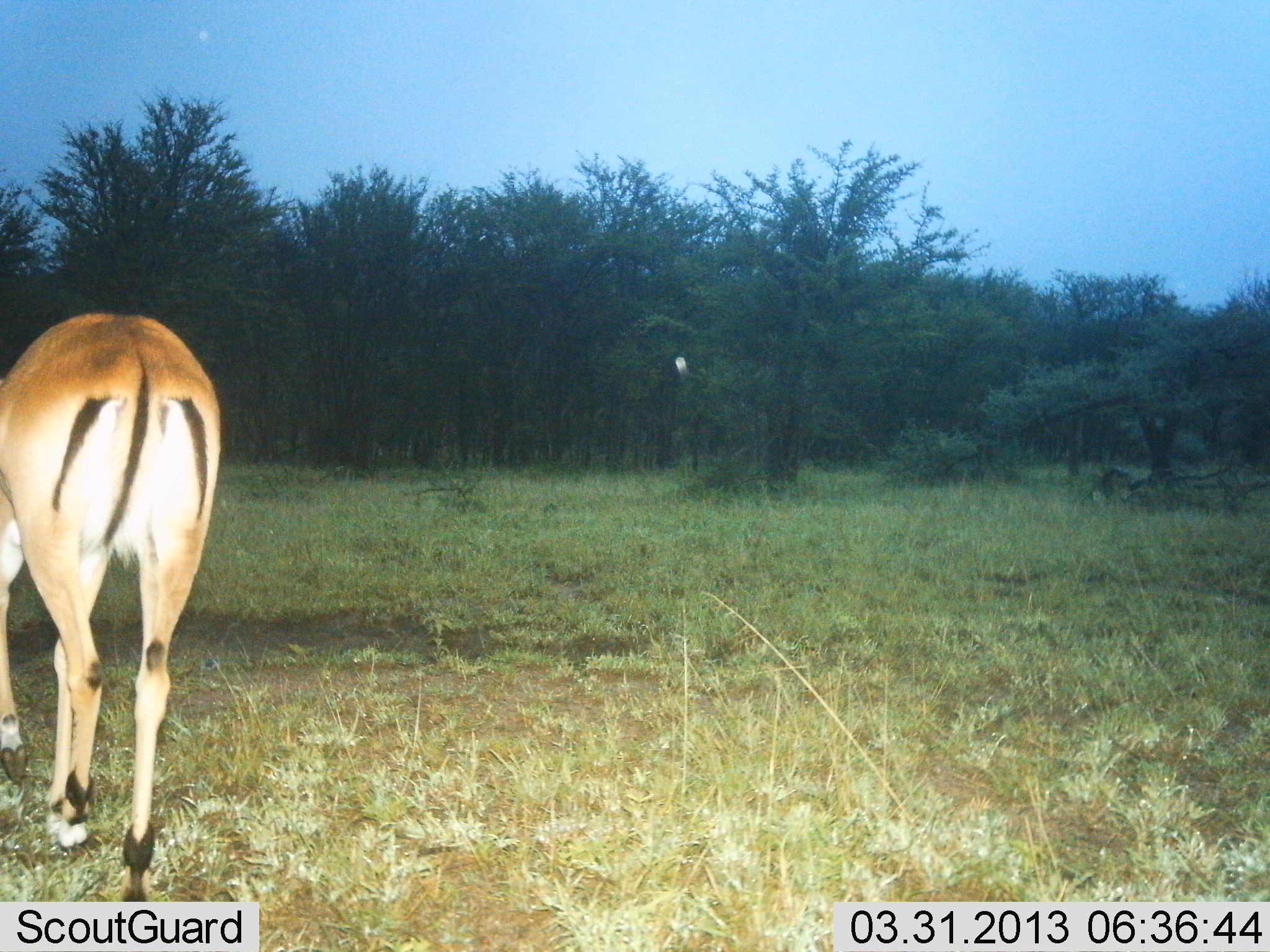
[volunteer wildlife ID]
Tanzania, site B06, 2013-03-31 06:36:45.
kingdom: Animalia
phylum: Chordata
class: Mammalia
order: Artiodactyla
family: Bovidae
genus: Aepyceros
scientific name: Aepyceros melampus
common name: impala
Impala (Aepyceros melampus), count 1. Behavior (volunteer vote fractions): standing 57%, resting 0%, moving 36%, interacting 0%. Young present (vote fraction): 0%. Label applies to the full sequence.